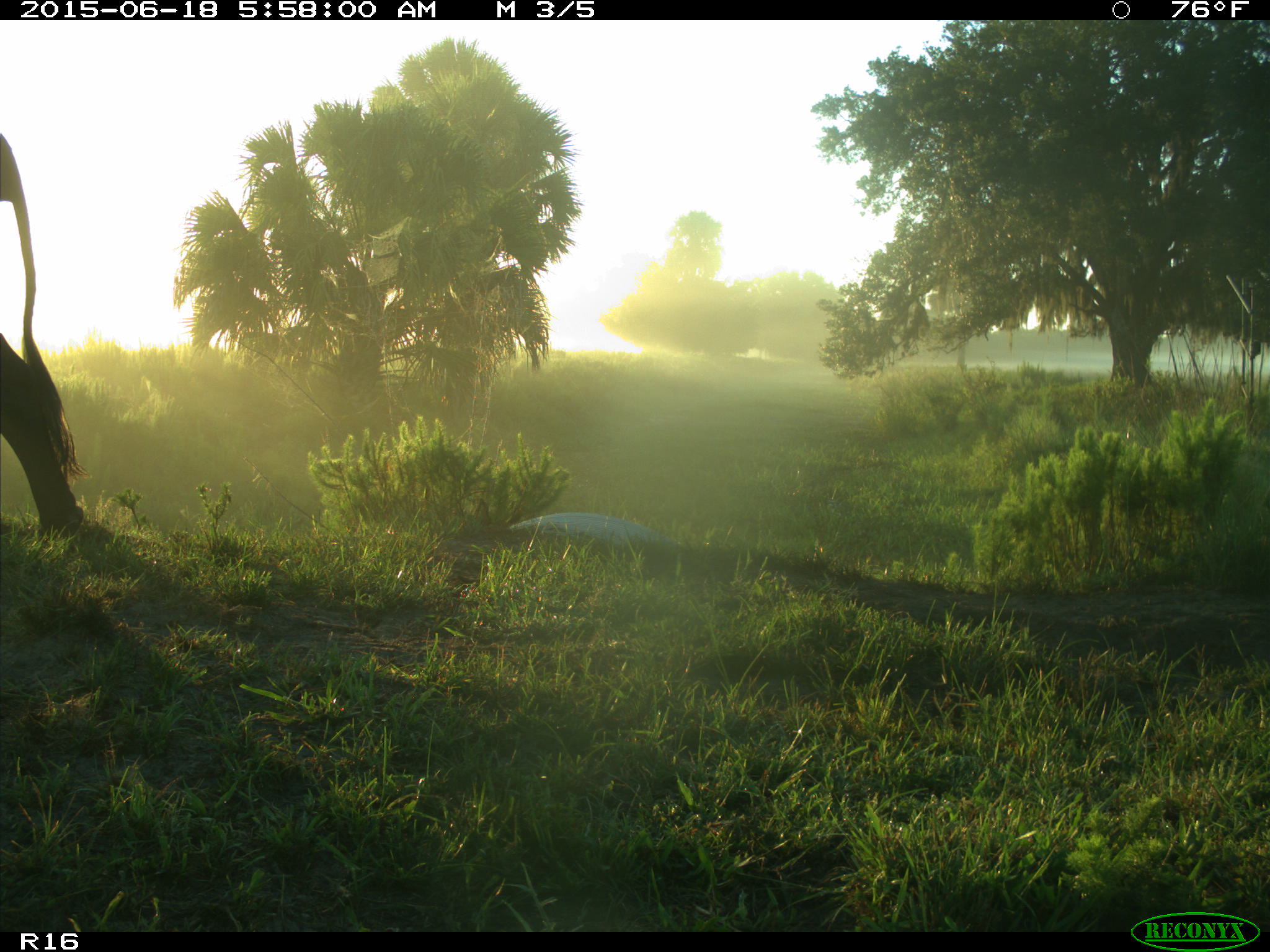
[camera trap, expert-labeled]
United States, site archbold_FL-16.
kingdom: Animalia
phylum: Chordata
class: Mammalia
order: Artiodactyla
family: Bovidae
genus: Bos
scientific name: Bos taurus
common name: domestic cow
Bos taurus (domestic cow).